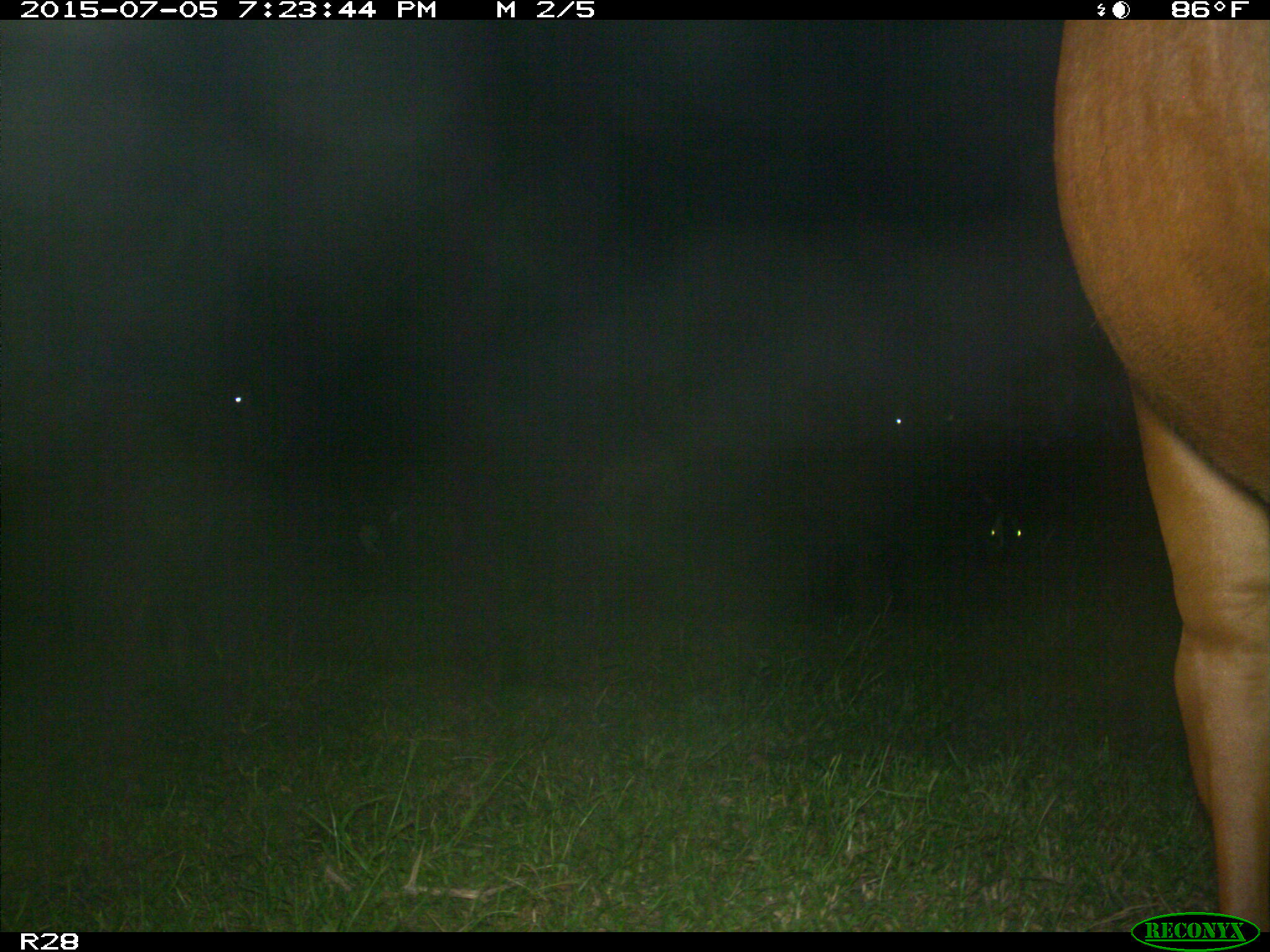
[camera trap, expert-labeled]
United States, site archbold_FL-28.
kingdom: Animalia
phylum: Chordata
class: Mammalia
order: Artiodactyla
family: Bovidae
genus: Bos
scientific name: Bos taurus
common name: domestic cow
Bos taurus (domestic cow).